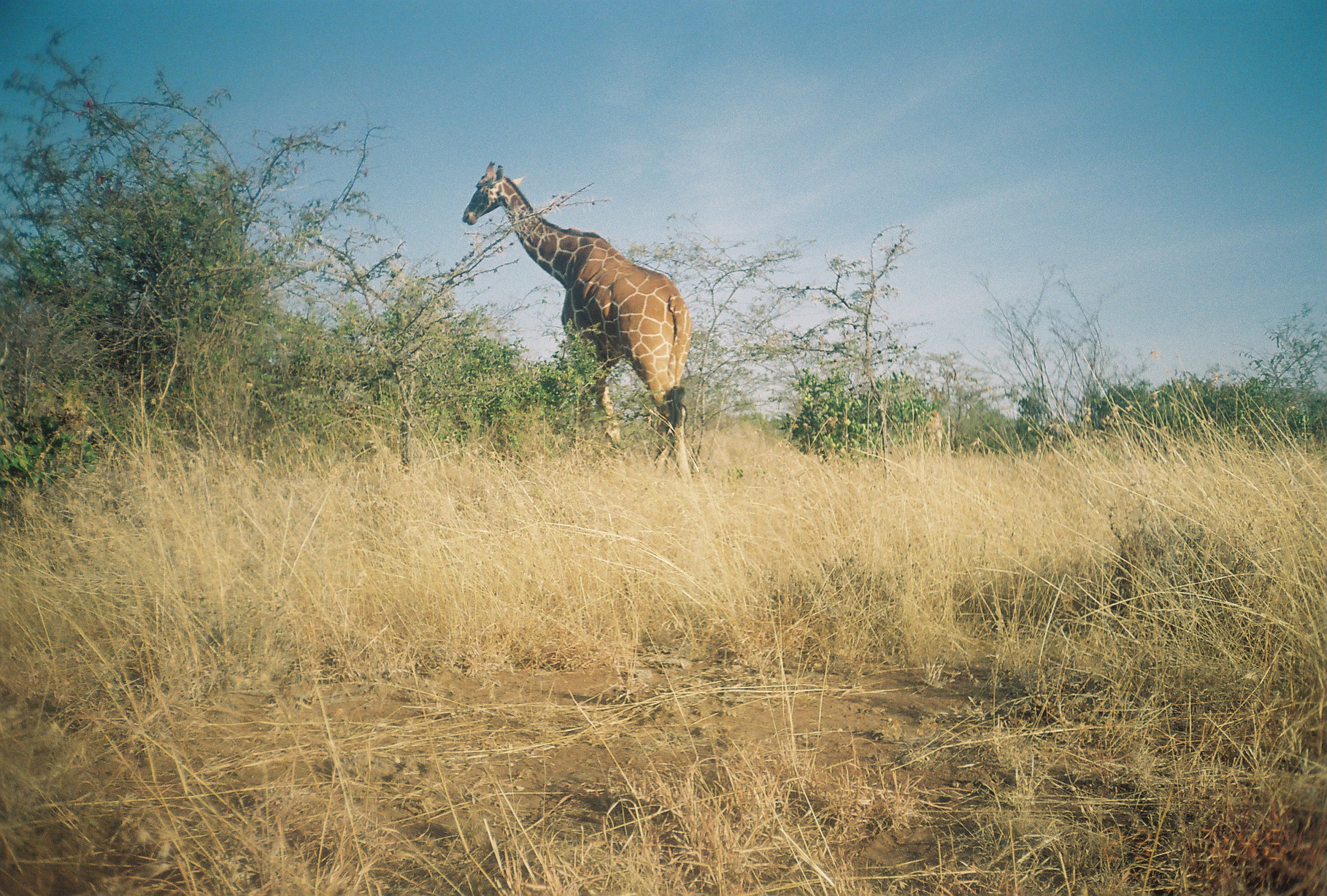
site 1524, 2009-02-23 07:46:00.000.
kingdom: Animalia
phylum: Chordata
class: Mammalia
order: Artiodactyla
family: Giraffidae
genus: Giraffa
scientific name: Giraffa camelopardalis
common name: giraffe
Giraffa camelopardalis (giraffe), count 1.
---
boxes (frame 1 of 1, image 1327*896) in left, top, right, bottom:
giraffa camelopardalis: 461, 158, 693, 483